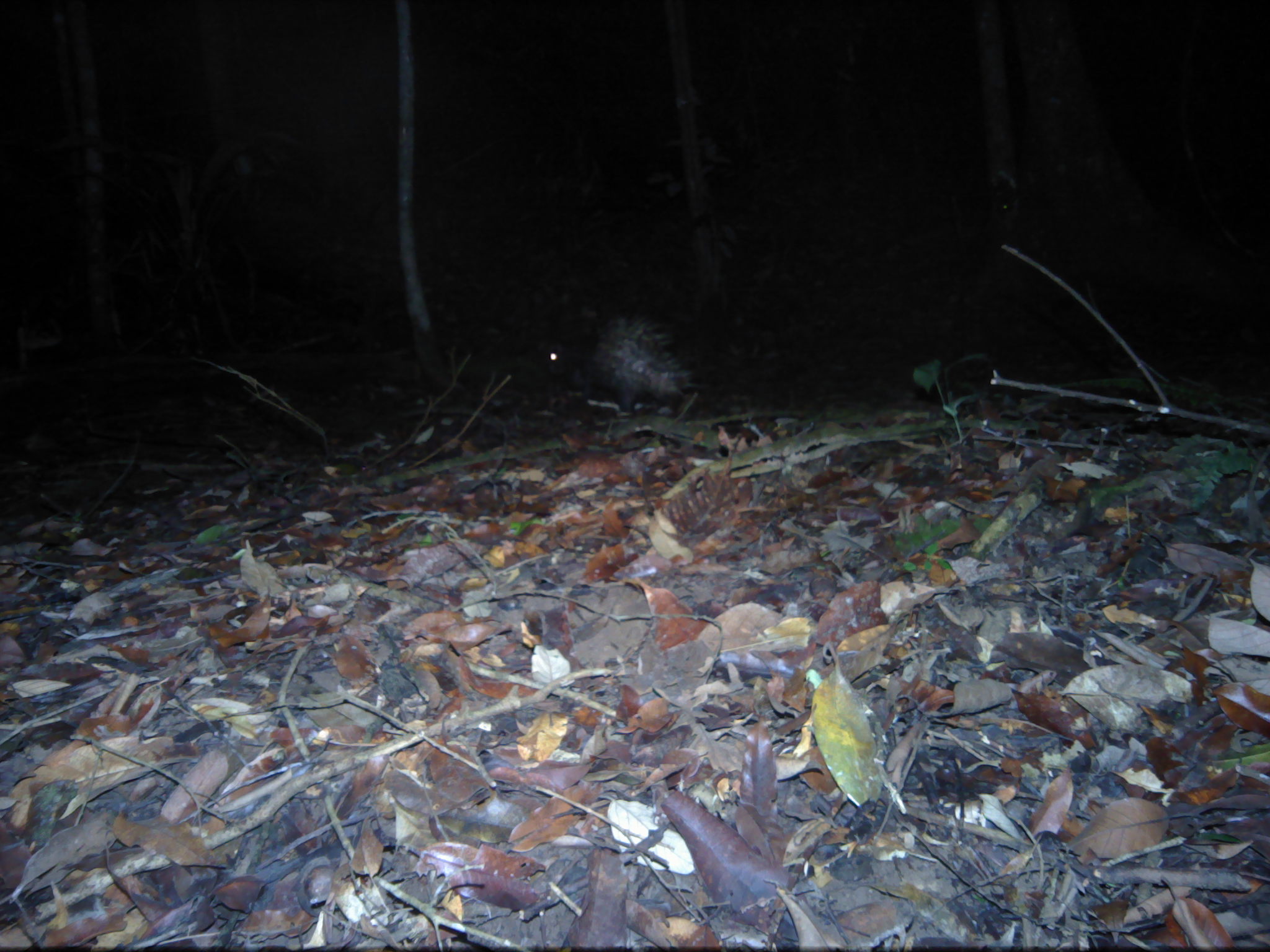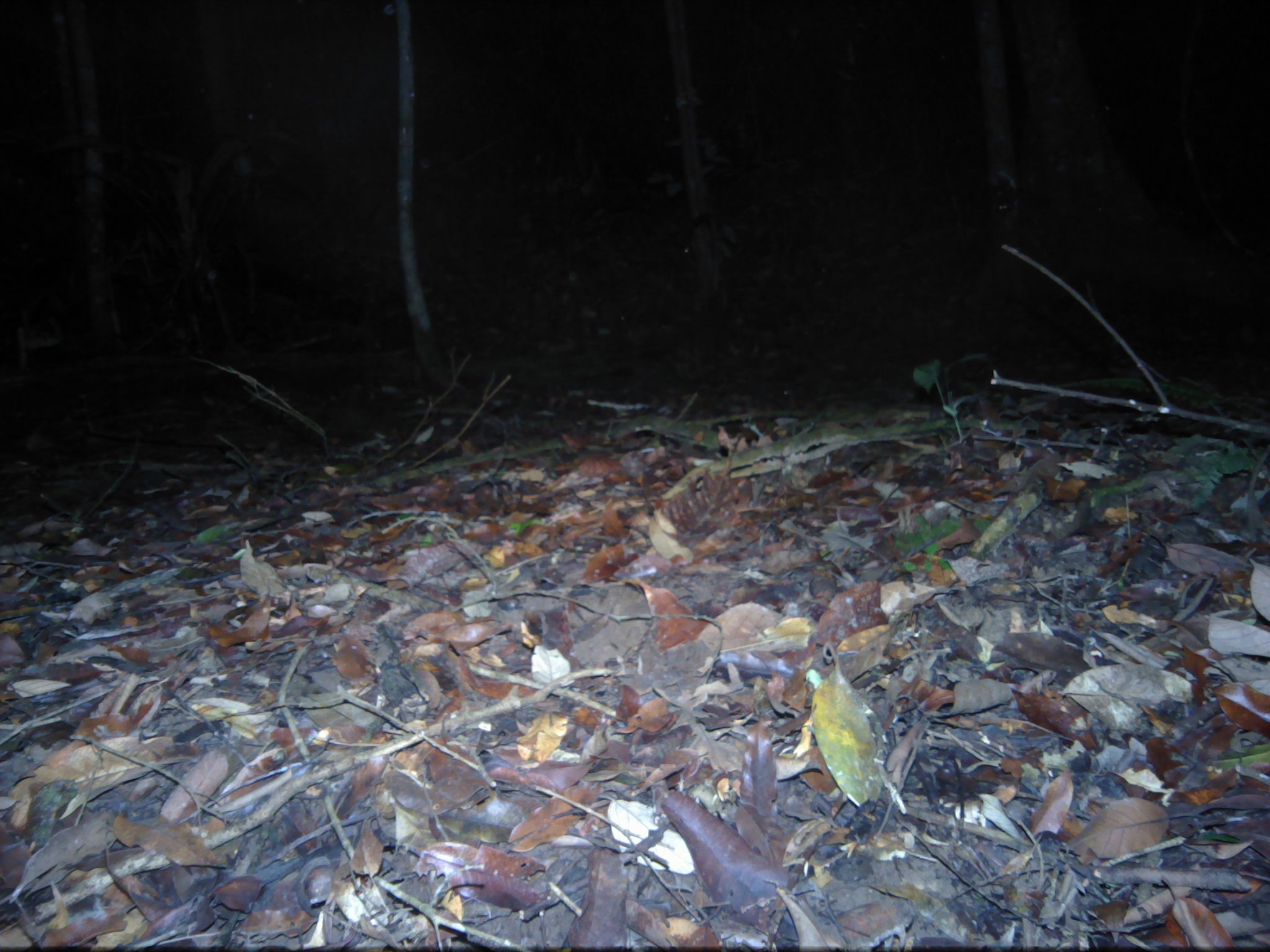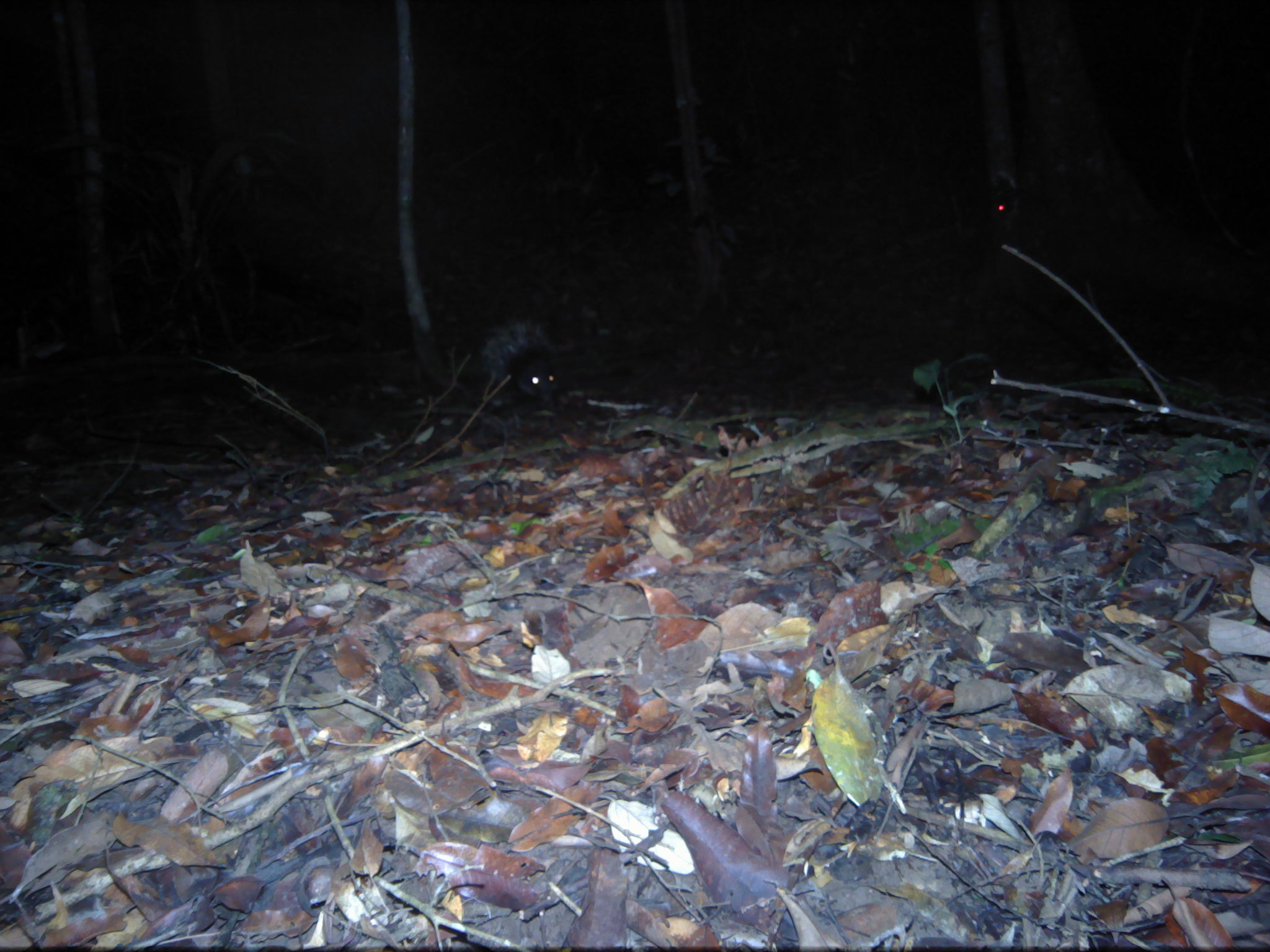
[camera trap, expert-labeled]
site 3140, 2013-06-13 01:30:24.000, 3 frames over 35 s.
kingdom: Animalia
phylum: Chordata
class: Mammalia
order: Rodentia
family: Hystricidae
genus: Hystrix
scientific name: Hystrix brachyura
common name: east asian porcupine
Hystrix brachyura (east asian porcupine), count 1.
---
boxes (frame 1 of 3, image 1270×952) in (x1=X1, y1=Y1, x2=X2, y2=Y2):
hystrix brachyura: (x1=538, y1=305, x2=711, y2=416)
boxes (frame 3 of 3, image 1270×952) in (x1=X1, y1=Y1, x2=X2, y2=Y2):
hystrix brachyura: (x1=510, y1=347, x2=572, y2=414)